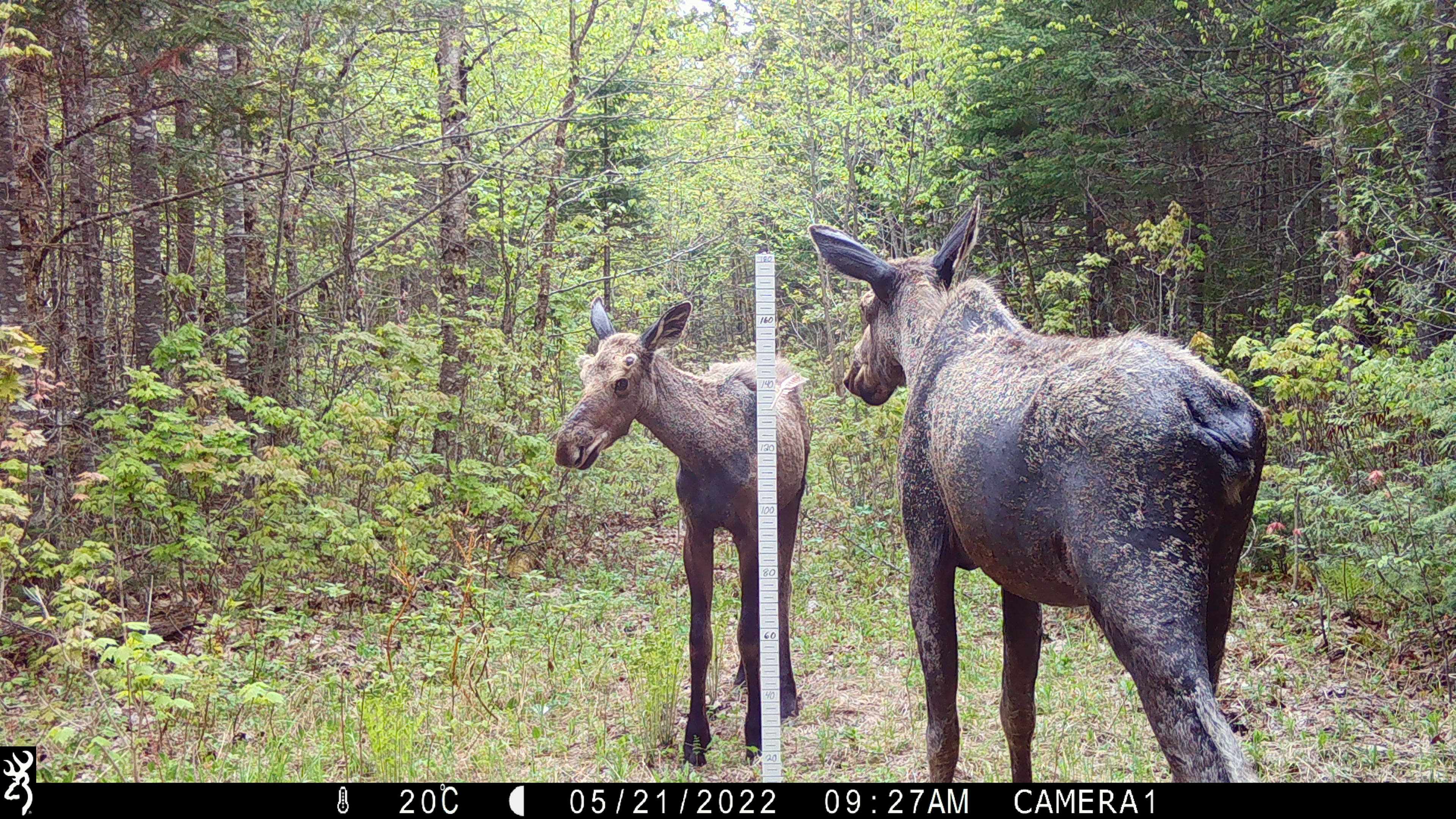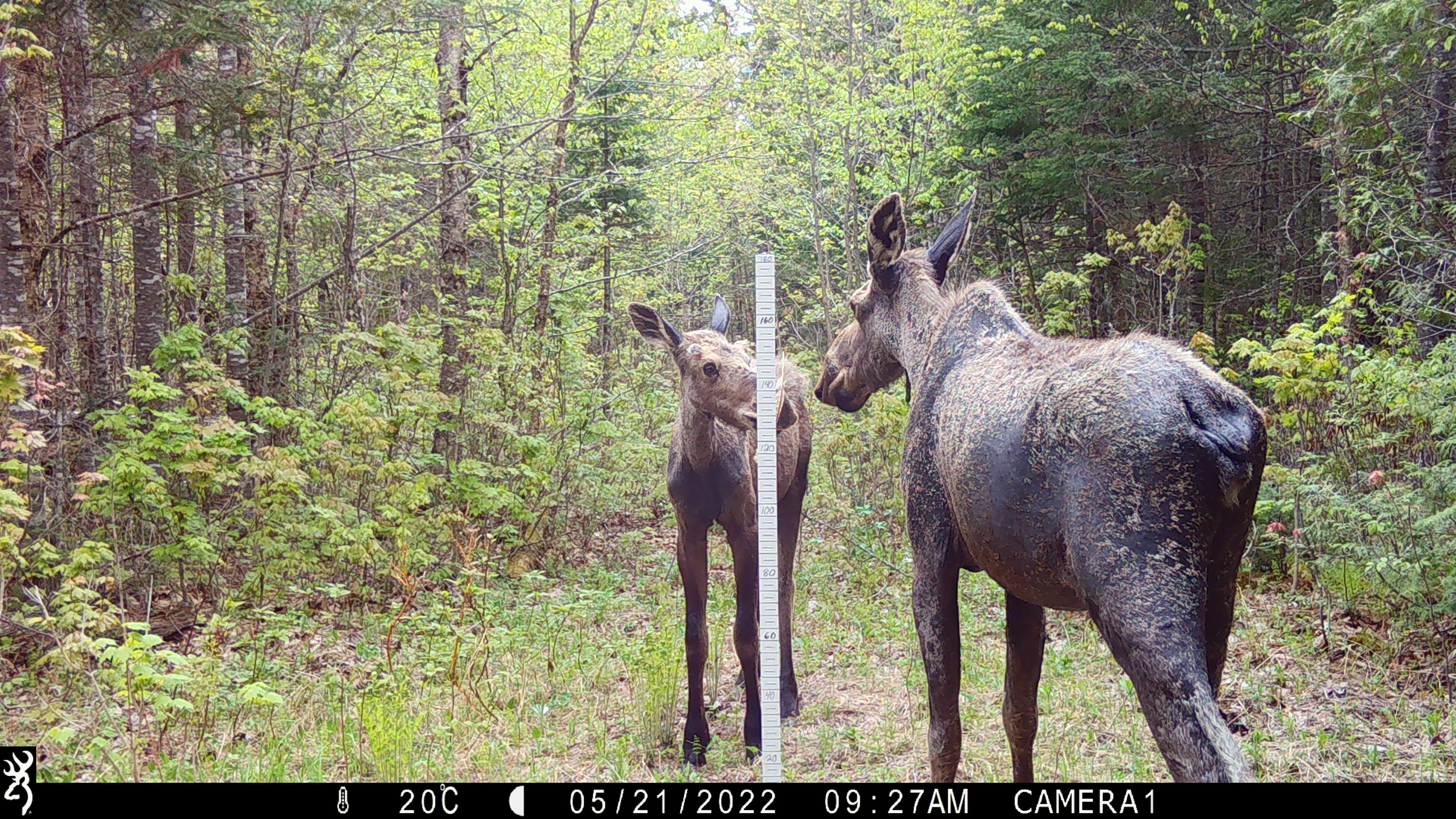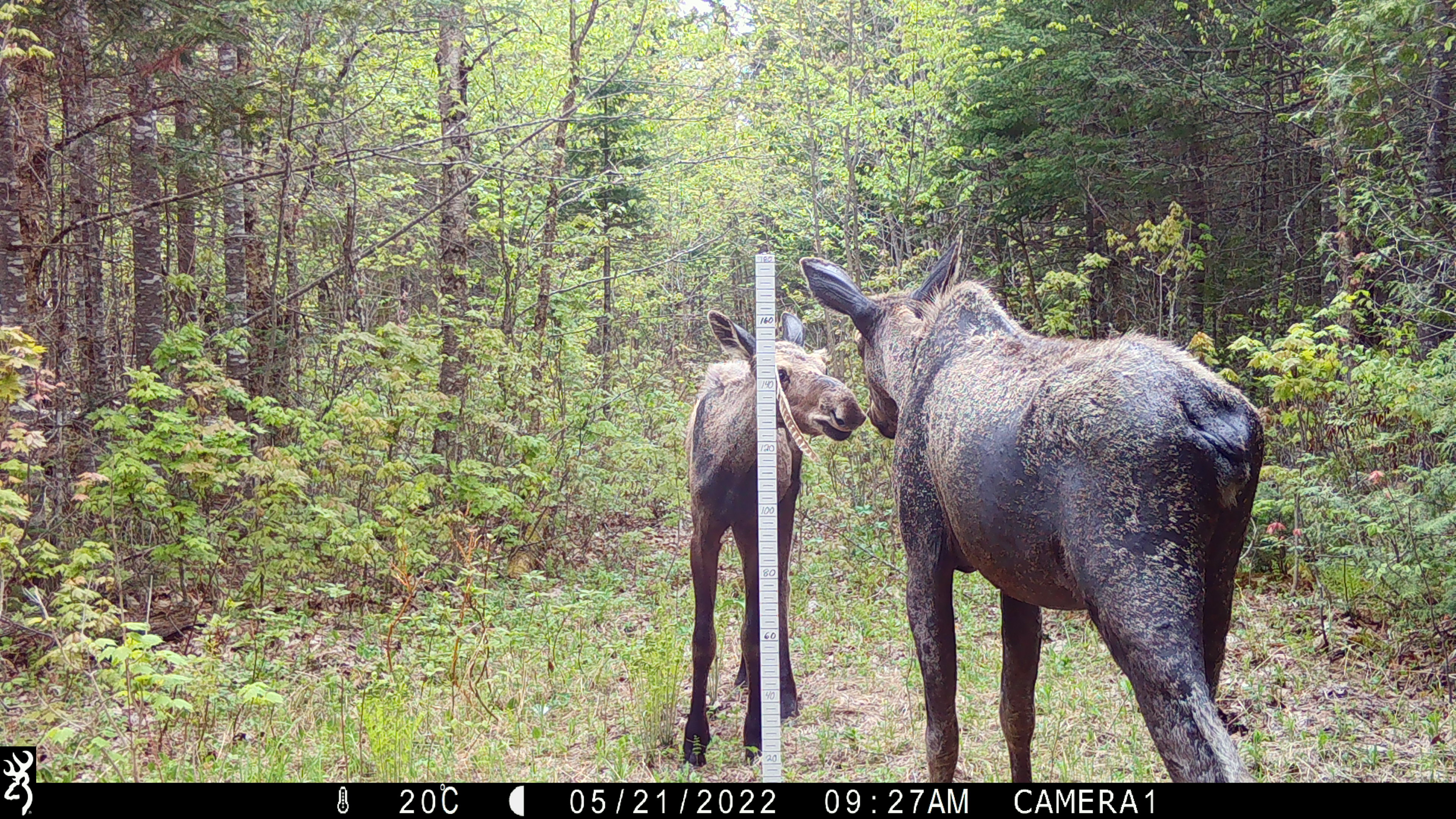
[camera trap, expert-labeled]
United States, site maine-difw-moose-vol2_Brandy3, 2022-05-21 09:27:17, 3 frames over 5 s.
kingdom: Animalia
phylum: Chordata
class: Mammalia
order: Artiodactyla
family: Cervidae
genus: Alces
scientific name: Alces alces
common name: moose